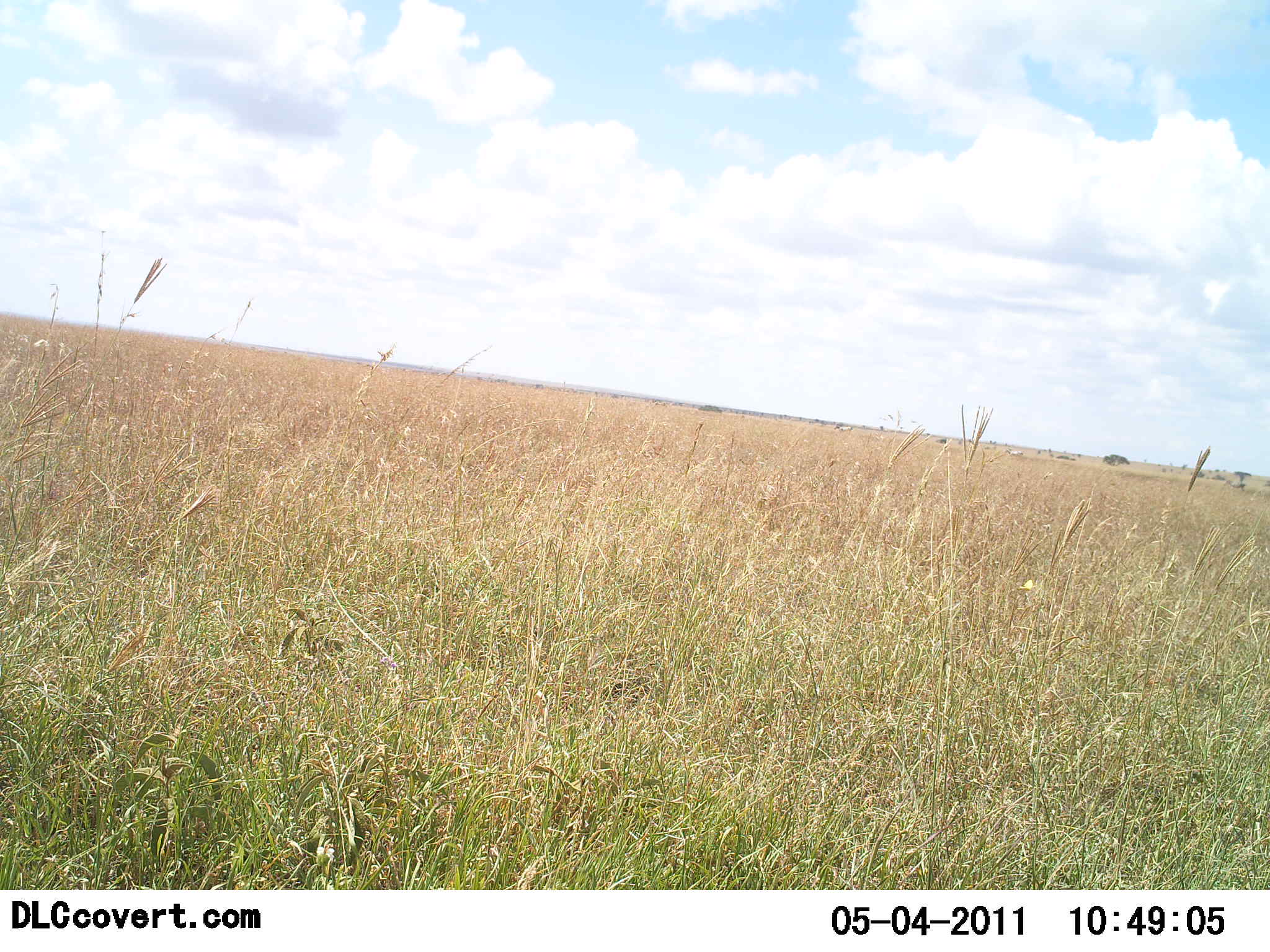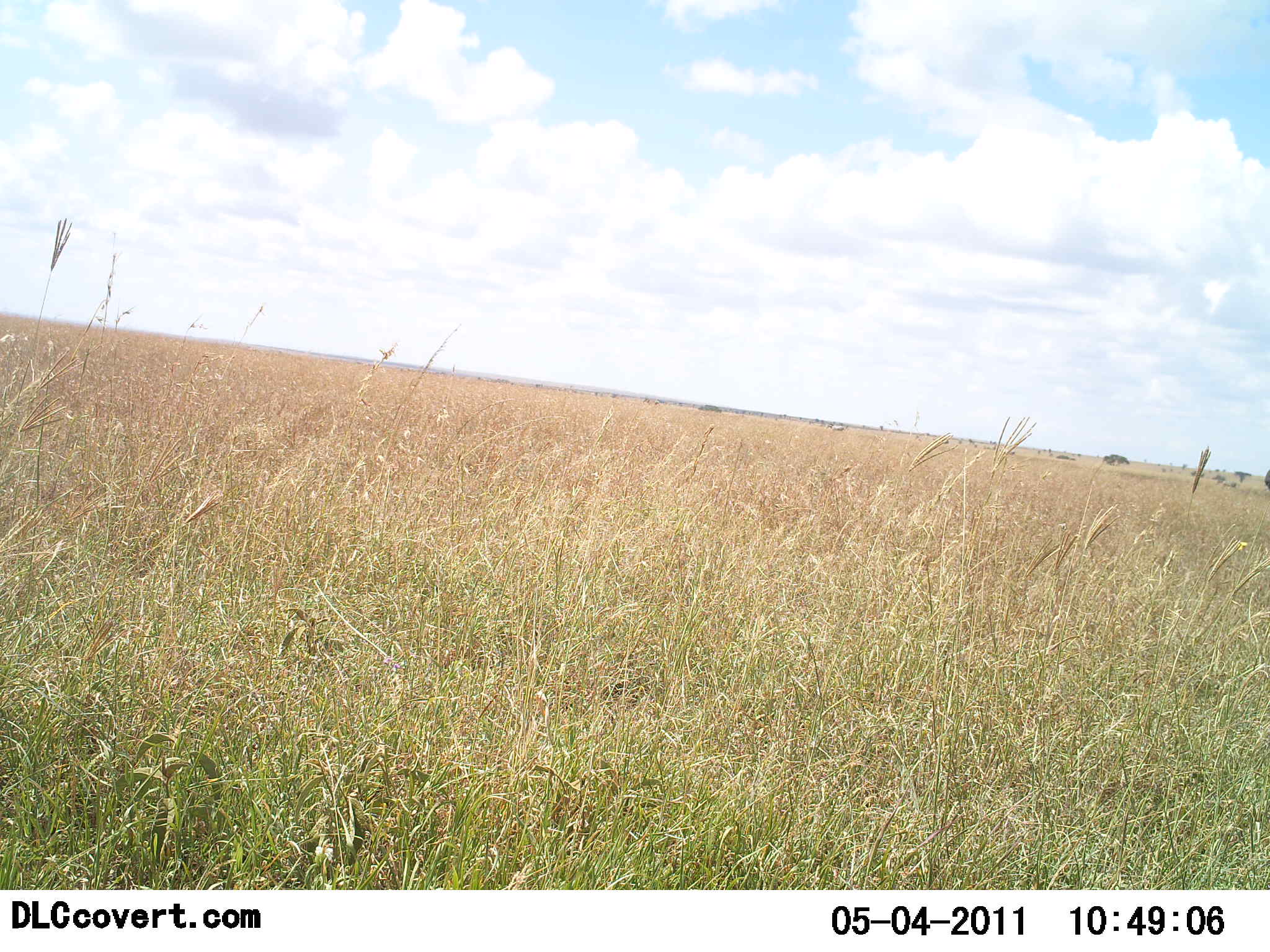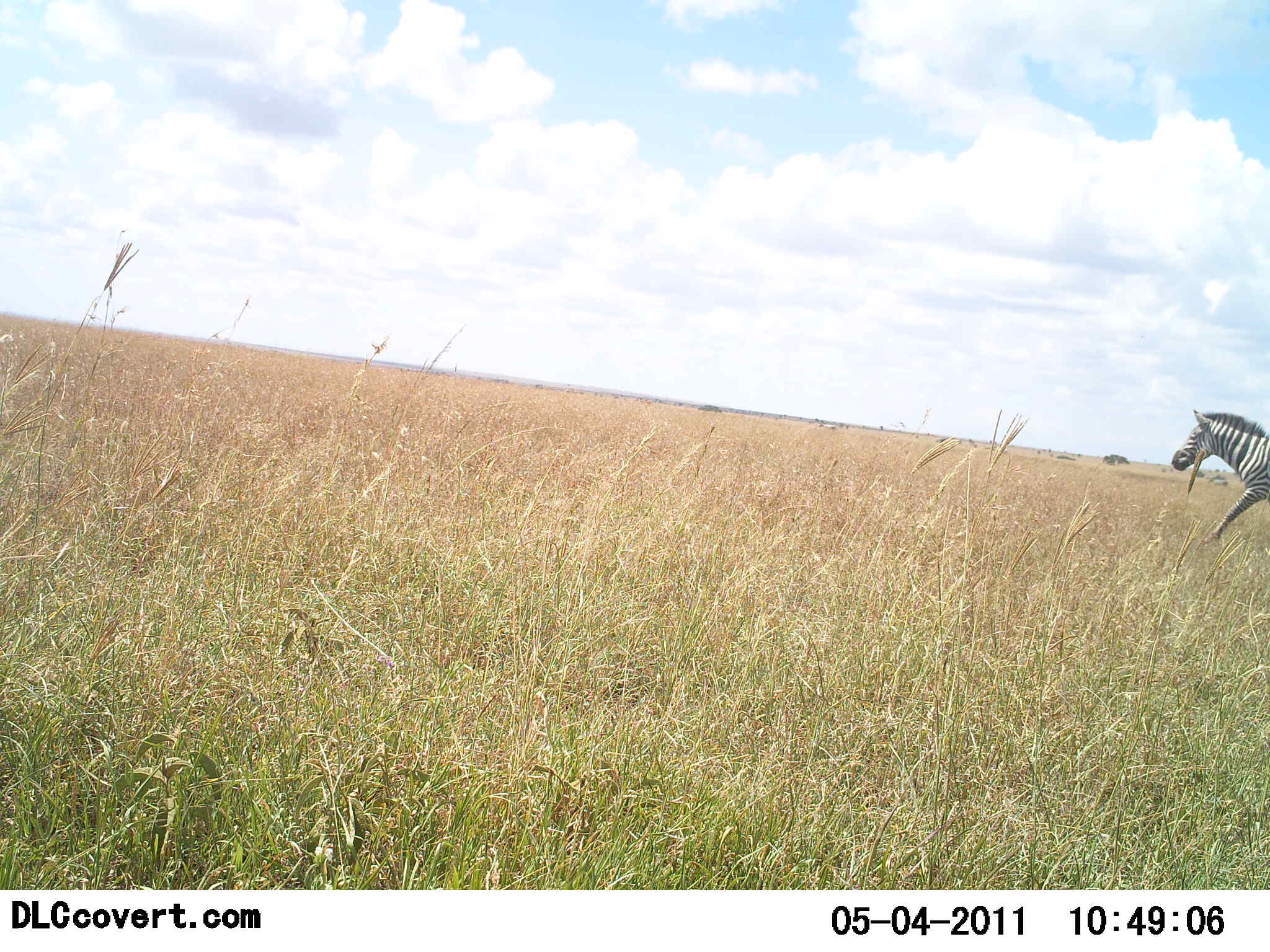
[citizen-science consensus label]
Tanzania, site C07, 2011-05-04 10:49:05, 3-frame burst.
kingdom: Animalia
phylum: Chordata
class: Mammalia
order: Perissodactyla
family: Equidae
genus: Equus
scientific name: Equus quagga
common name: plains zebra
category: zebra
Zebra (plains zebra) (Equus quagga), count 1. Behavior (volunteer vote fractions): standing 0%, resting 0%, moving 100%, interacting 0%. Young present (vote fraction): 0%. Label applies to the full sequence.